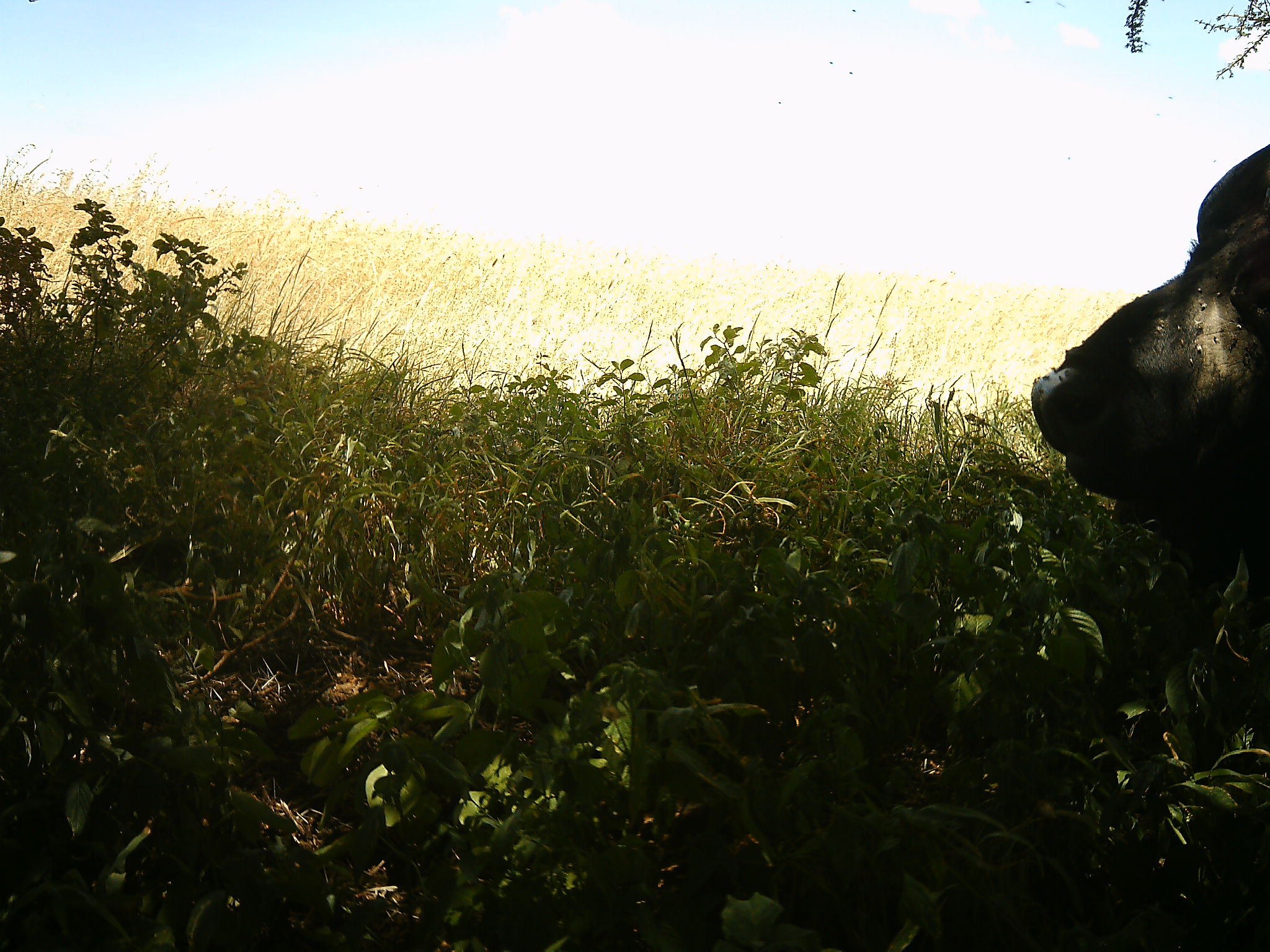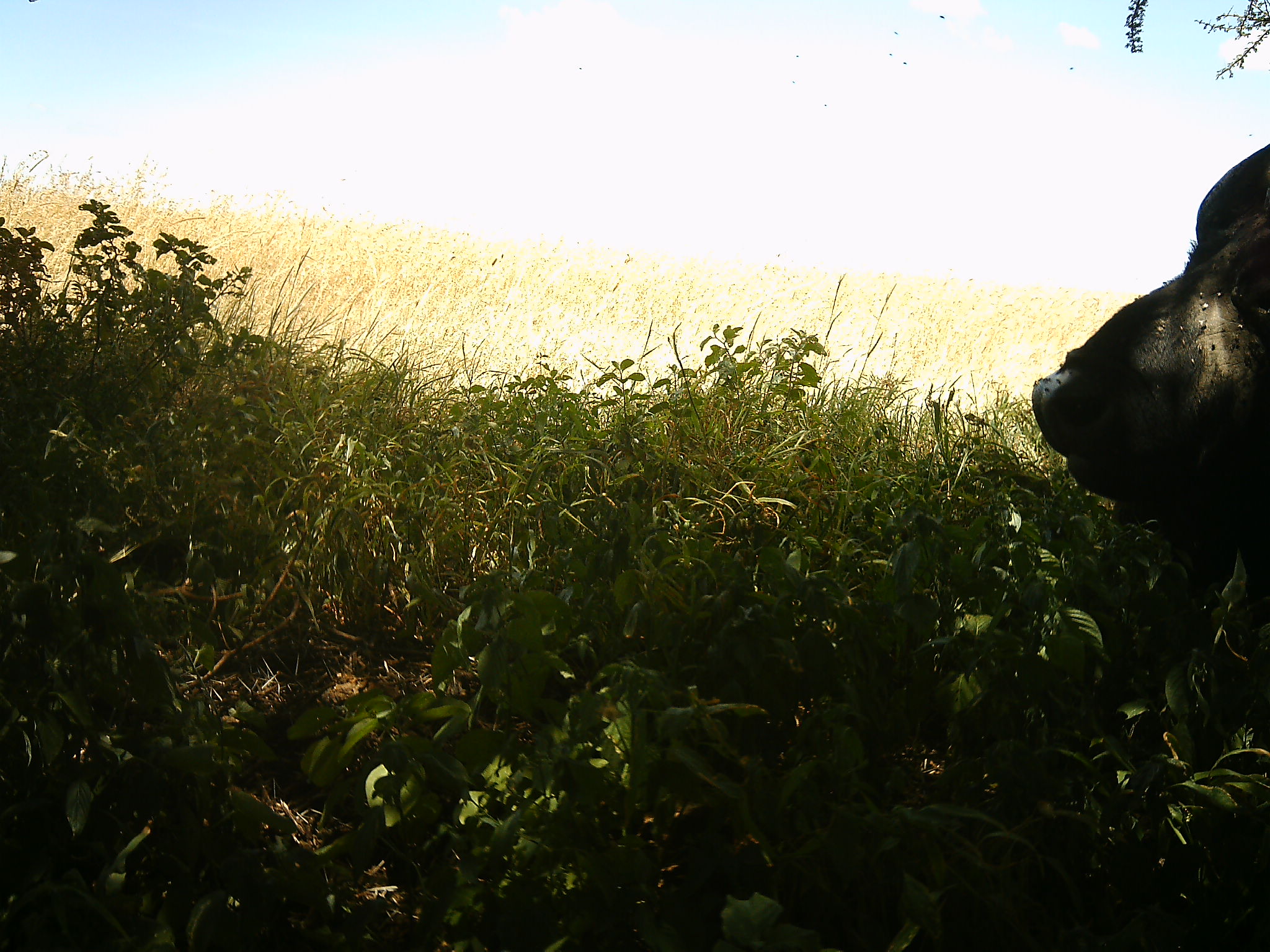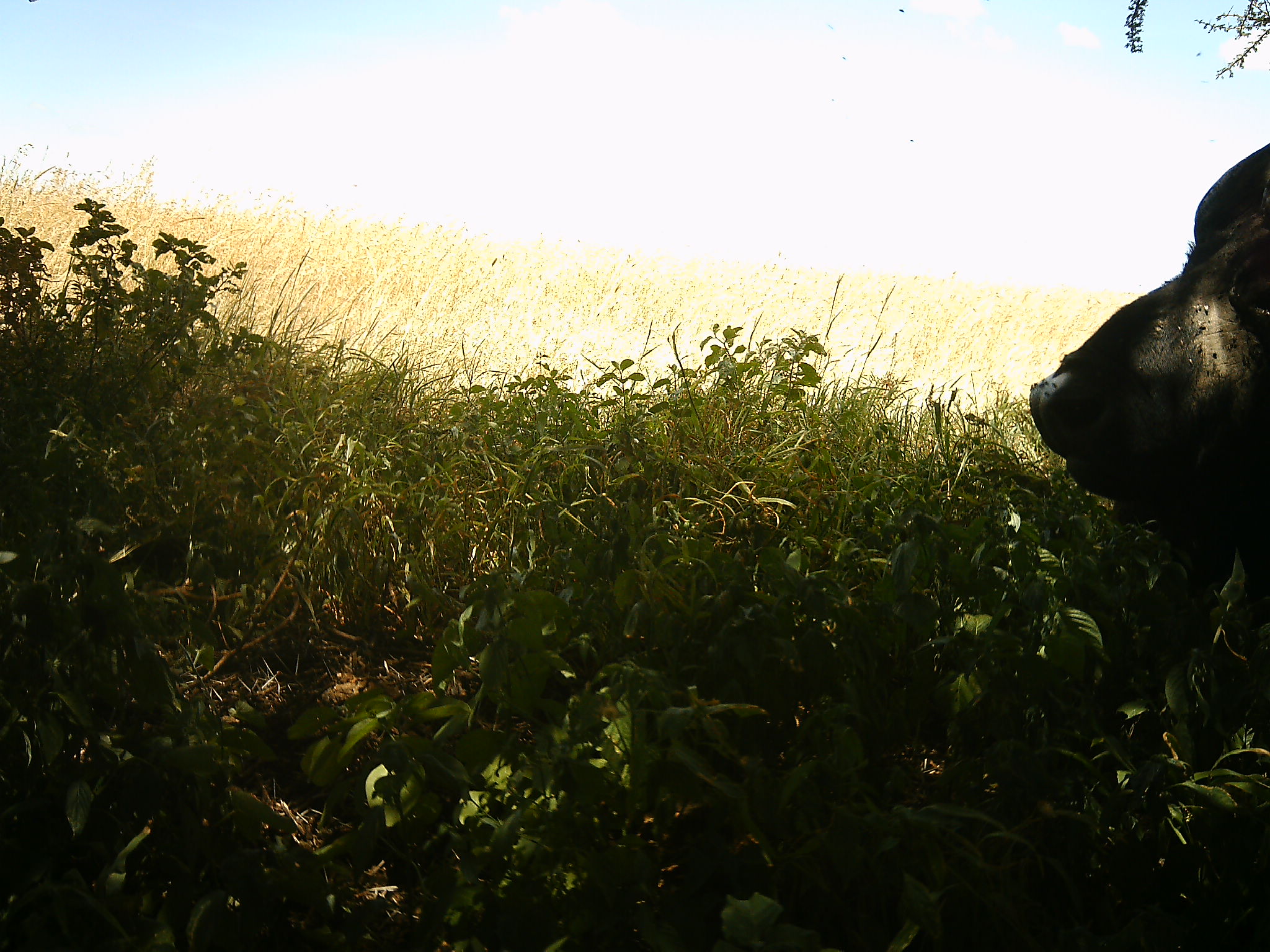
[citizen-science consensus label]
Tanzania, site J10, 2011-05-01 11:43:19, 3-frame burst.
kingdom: Animalia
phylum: Chordata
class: Mammalia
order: Artiodactyla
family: Bovidae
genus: Syncerus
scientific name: Syncerus caffer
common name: cape buffalo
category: buffalo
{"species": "buffalo (cape buffalo) (Syncerus caffer)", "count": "1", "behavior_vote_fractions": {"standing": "29%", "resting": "43%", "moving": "14%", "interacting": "0%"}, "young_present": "0%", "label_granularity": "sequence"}